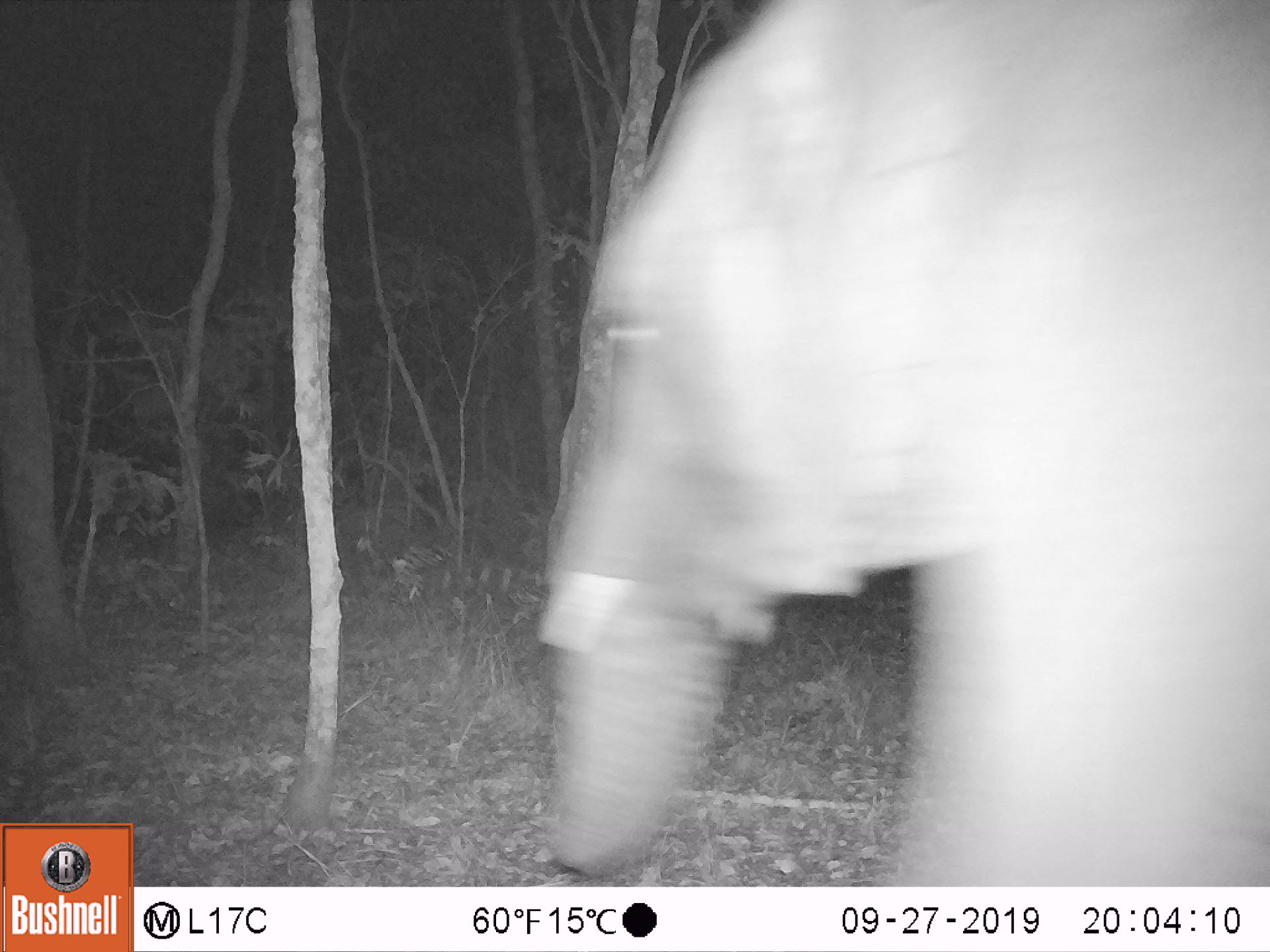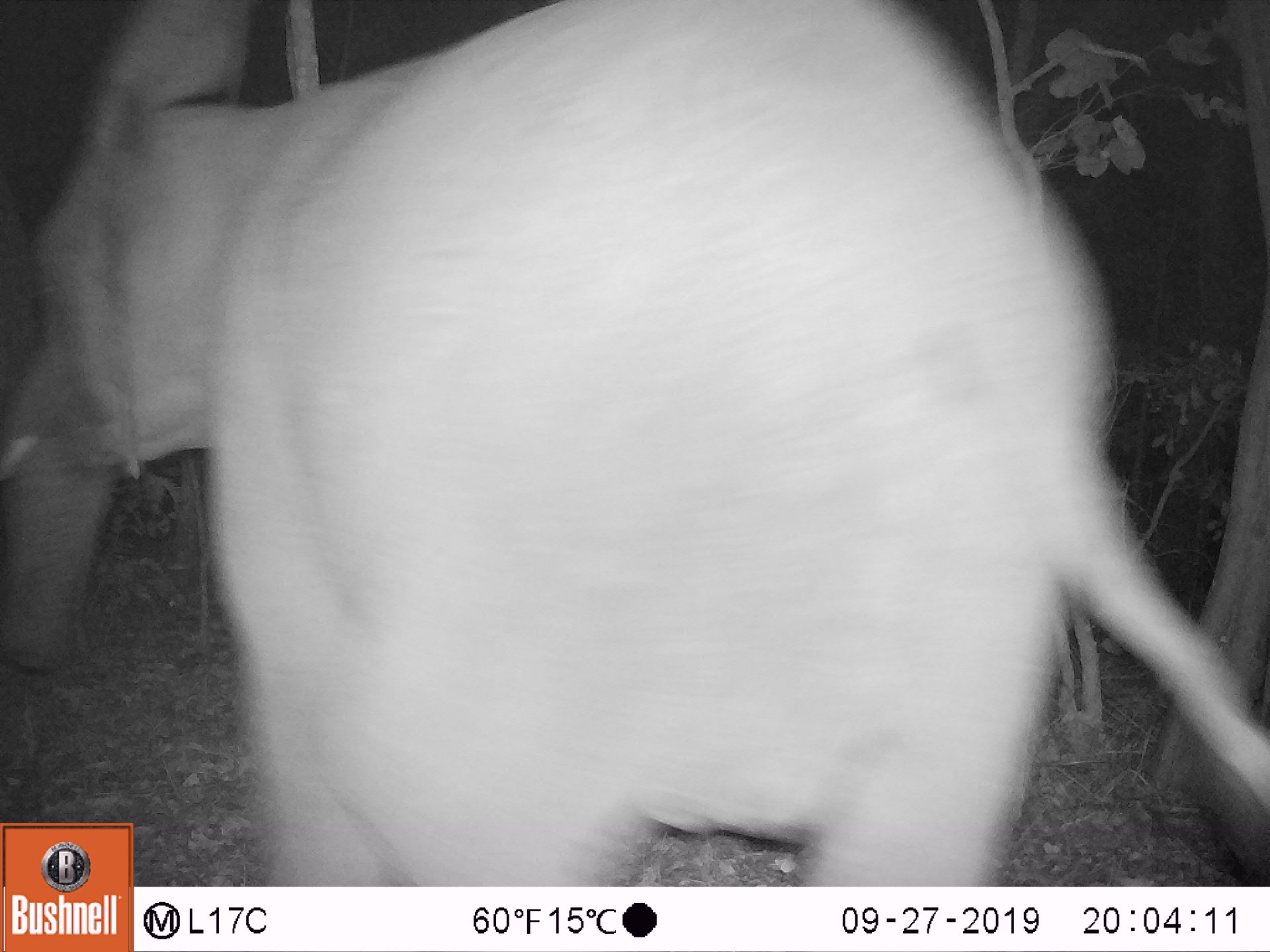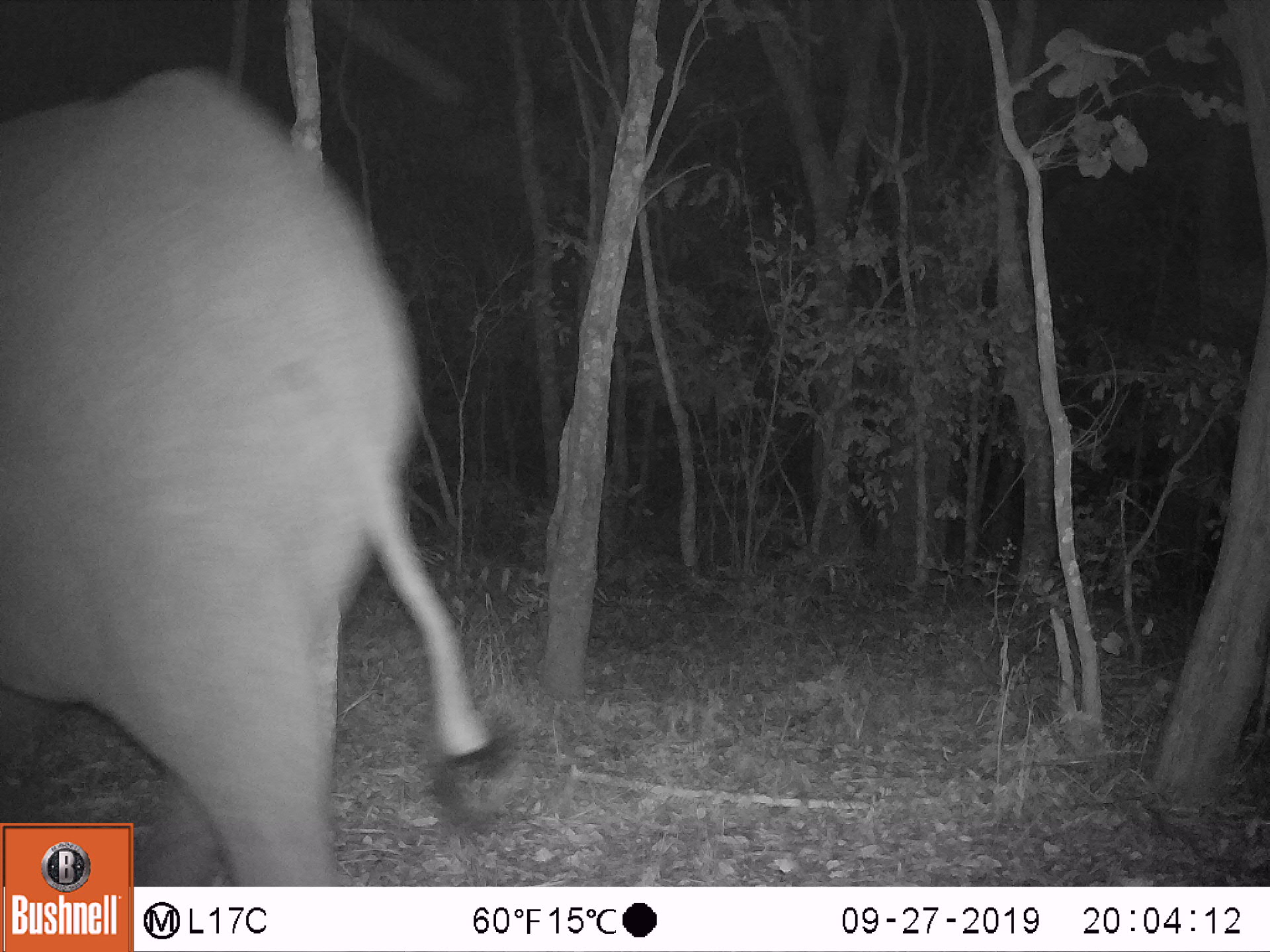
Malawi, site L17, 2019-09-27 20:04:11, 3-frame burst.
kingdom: Animalia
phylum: Chordata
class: Mammalia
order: Proboscidea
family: Elephantidae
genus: Loxodonta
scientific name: Loxodonta africana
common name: african savanna elephant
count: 1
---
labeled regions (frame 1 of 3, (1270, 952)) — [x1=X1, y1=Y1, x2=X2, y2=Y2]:
african savanna elephant: [x1=538, y1=0, x2=1265, y2=880]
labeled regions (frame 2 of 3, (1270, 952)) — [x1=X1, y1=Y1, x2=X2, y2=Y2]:
african savanna elephant: [x1=3, y1=0, x2=1147, y2=819]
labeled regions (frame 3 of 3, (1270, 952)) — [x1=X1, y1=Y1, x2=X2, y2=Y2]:
african savanna elephant: [x1=2, y1=79, x2=501, y2=814]